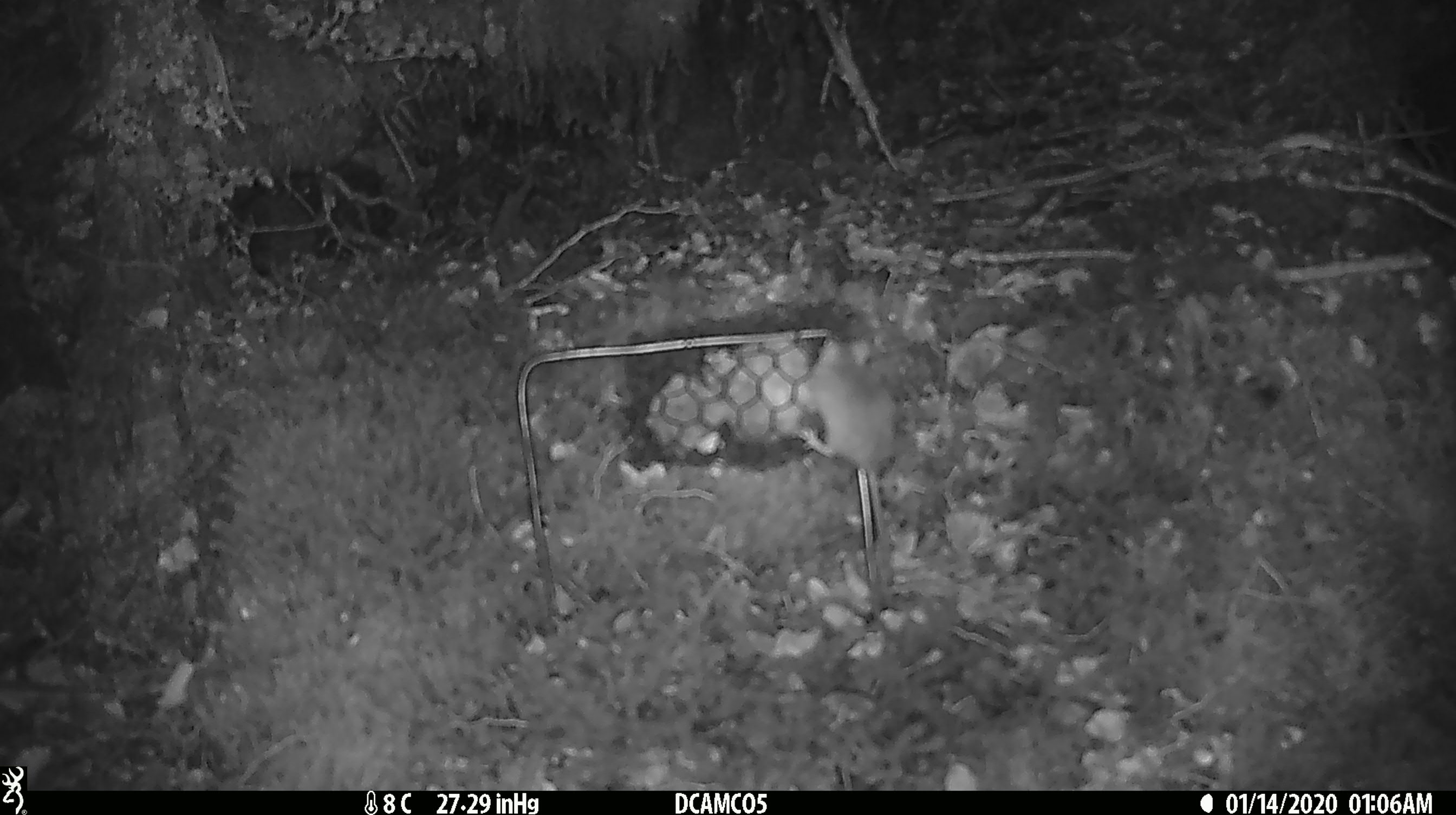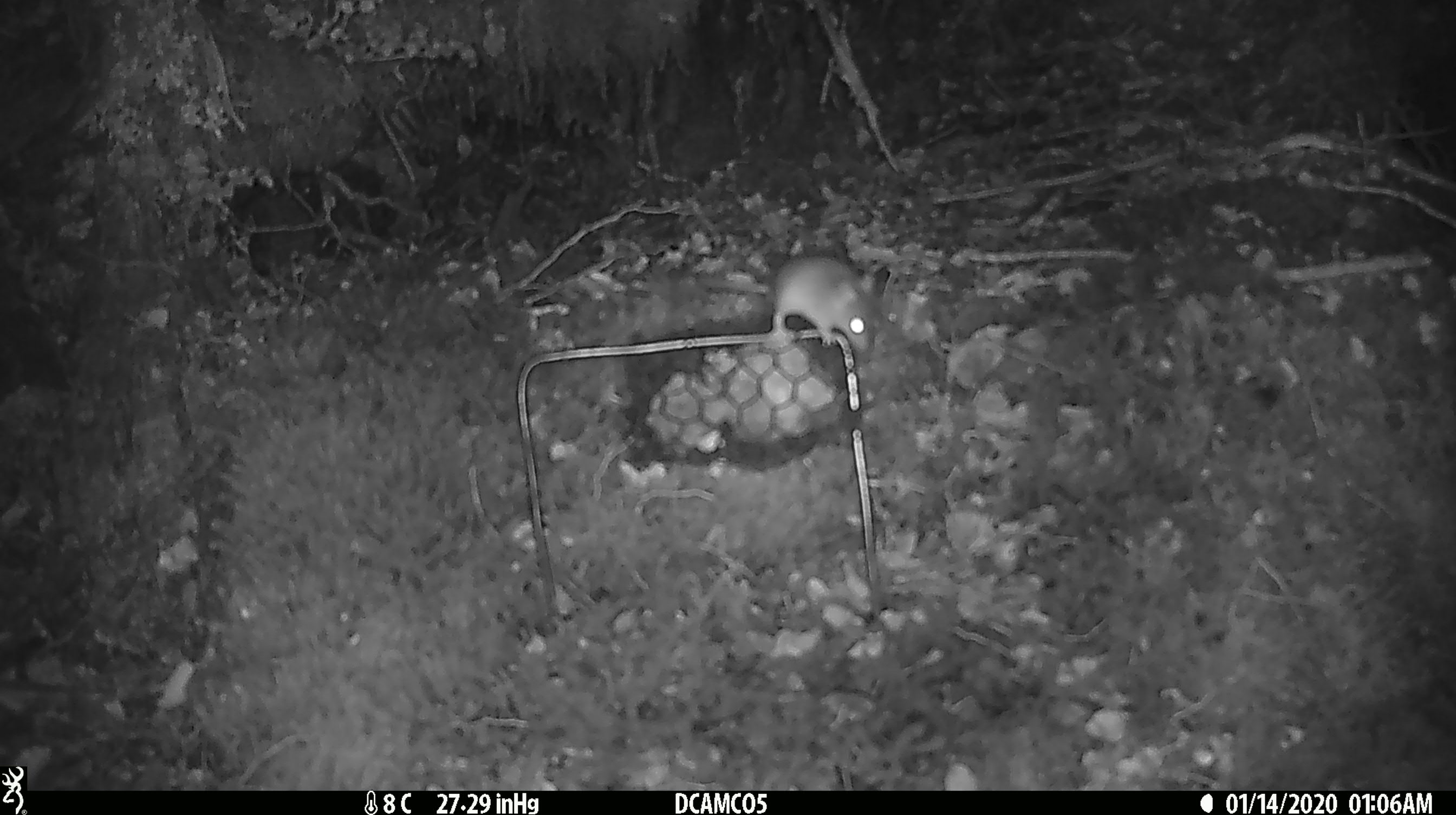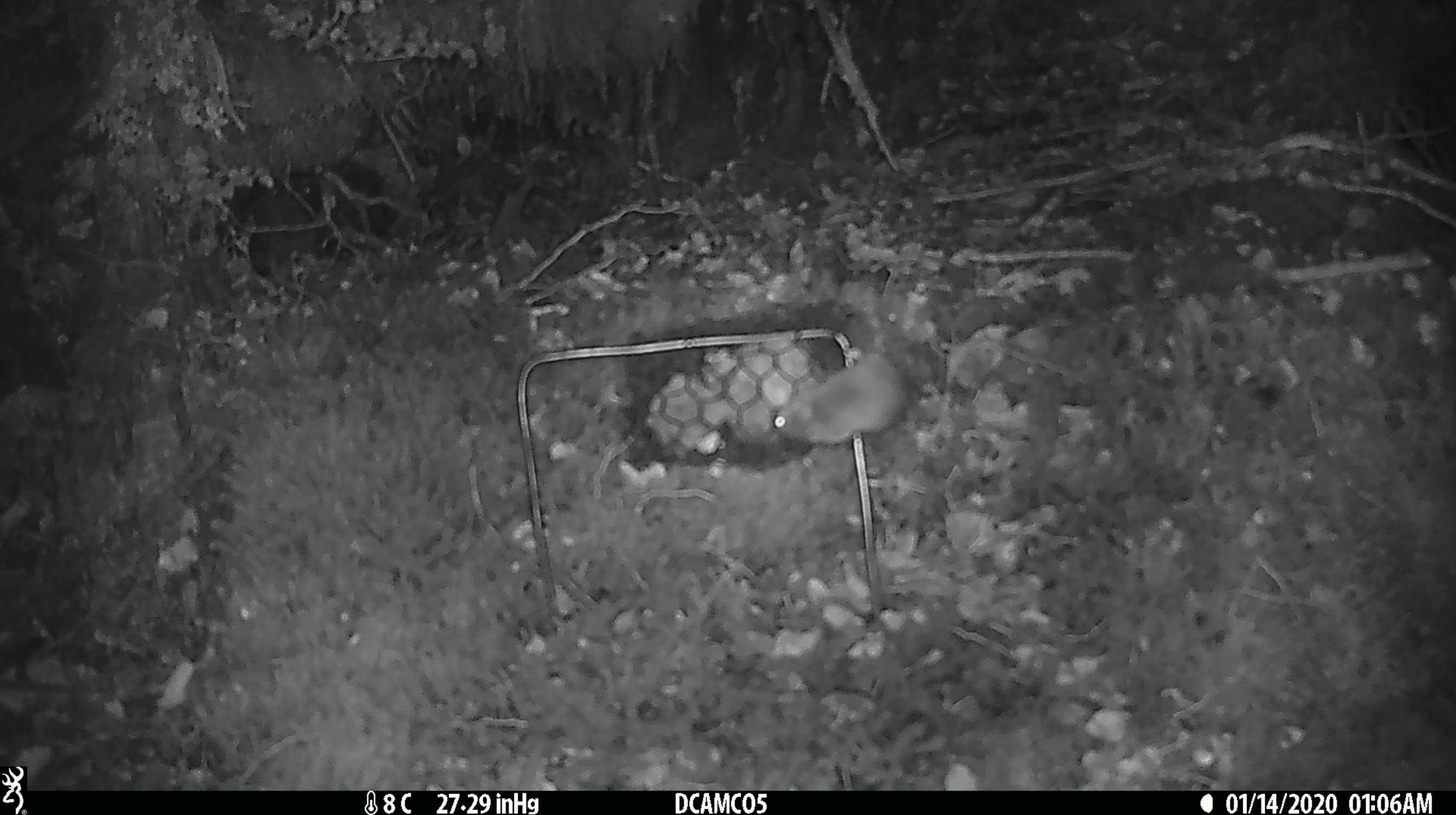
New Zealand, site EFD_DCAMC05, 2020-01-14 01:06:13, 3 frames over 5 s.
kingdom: Animalia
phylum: Chordata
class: Mammalia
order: Rodentia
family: Muridae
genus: Mus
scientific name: Mus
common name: mouse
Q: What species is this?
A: Mouse (Mus).